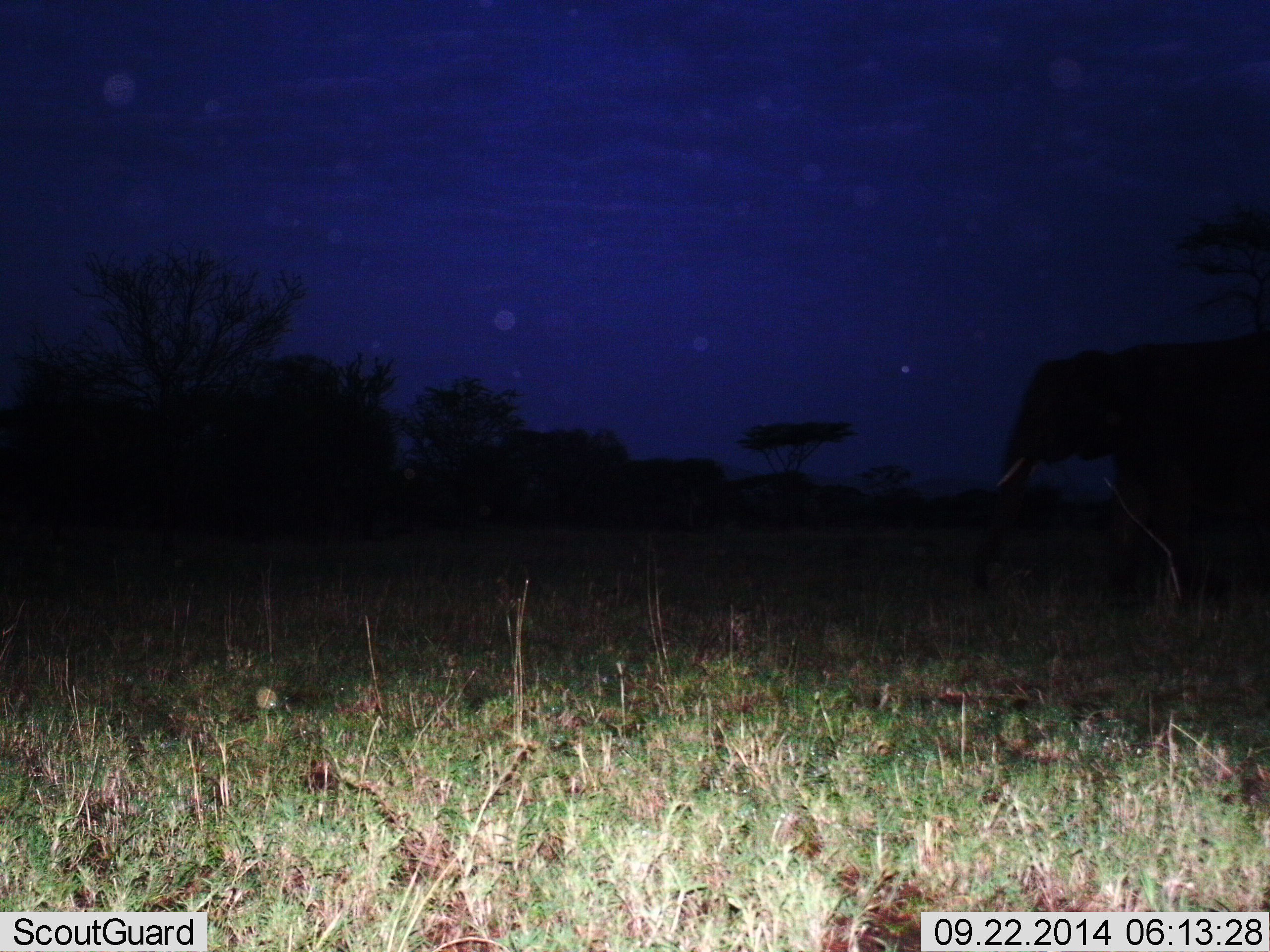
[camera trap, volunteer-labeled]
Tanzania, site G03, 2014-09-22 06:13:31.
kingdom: Animalia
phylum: Chordata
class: Mammalia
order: Proboscidea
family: Elephantidae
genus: Loxodonta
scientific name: Loxodonta africana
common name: african bush elephant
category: elephant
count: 1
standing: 50%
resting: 10%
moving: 40%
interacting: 0%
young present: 0%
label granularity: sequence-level